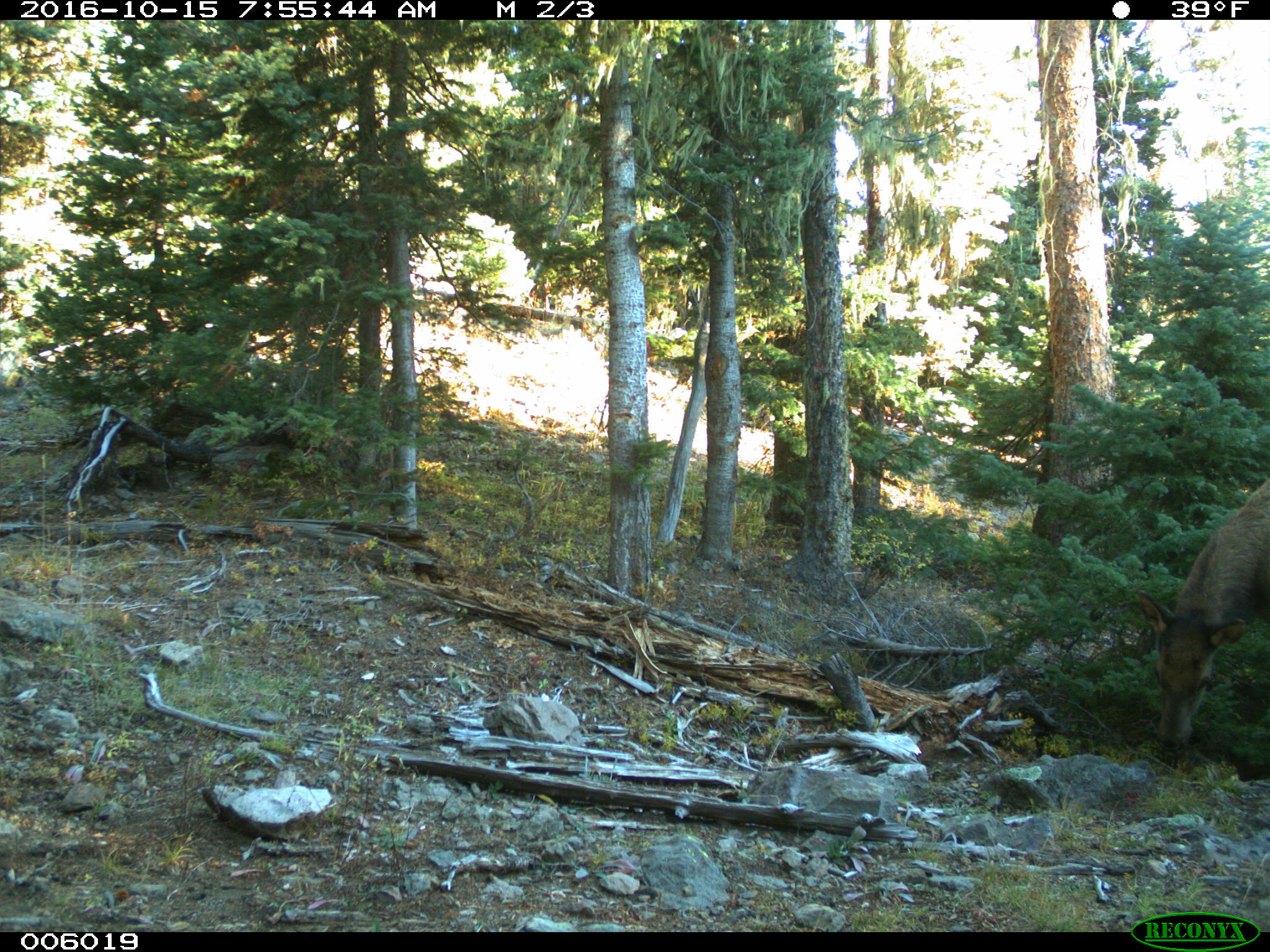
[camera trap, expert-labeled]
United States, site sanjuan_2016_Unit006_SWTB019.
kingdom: Animalia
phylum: Chordata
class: Mammalia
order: Artiodactyla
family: Cervidae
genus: Cervus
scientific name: Cervus elaphus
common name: red deer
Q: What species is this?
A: Cervus elaphus (red deer).